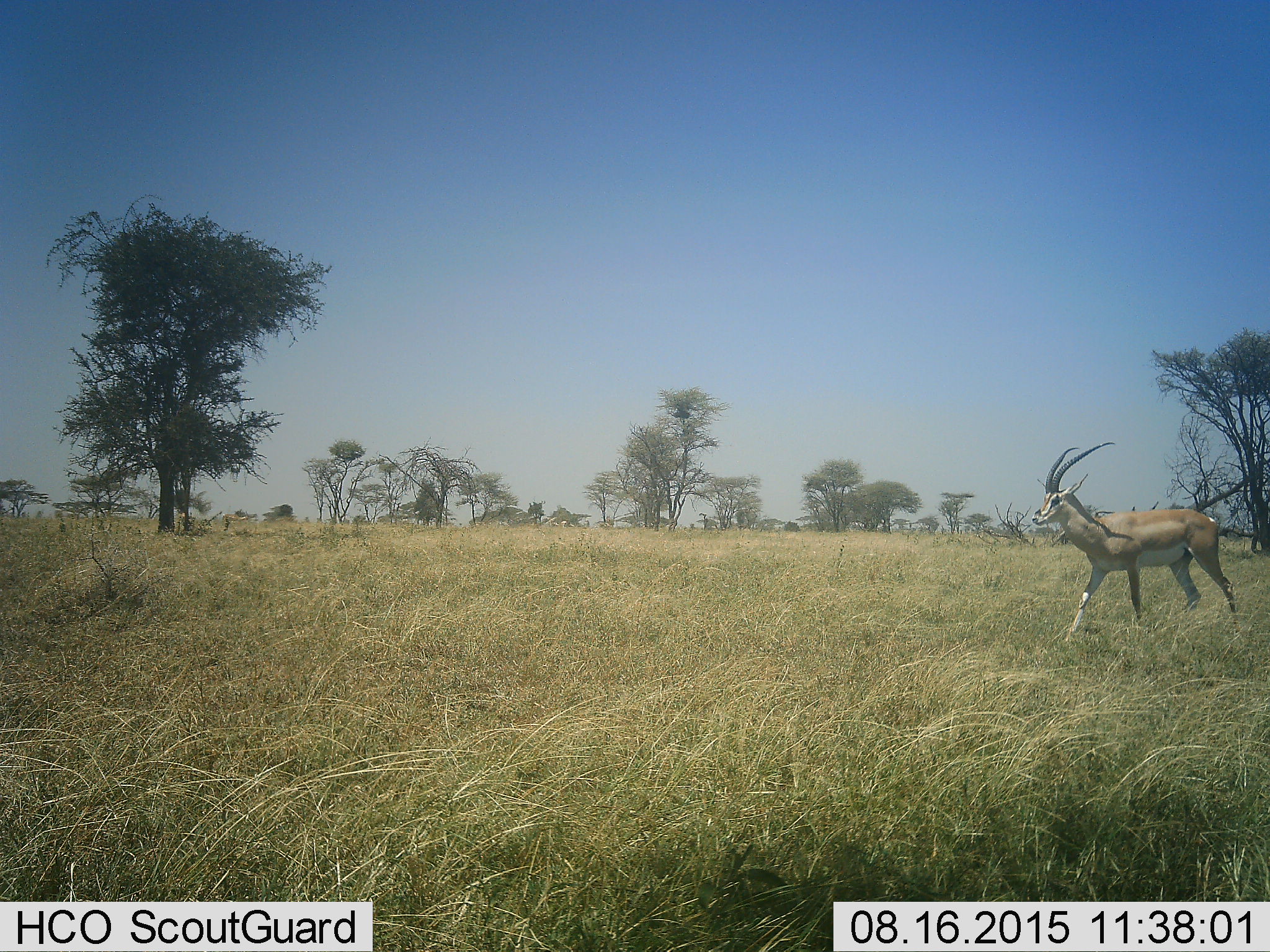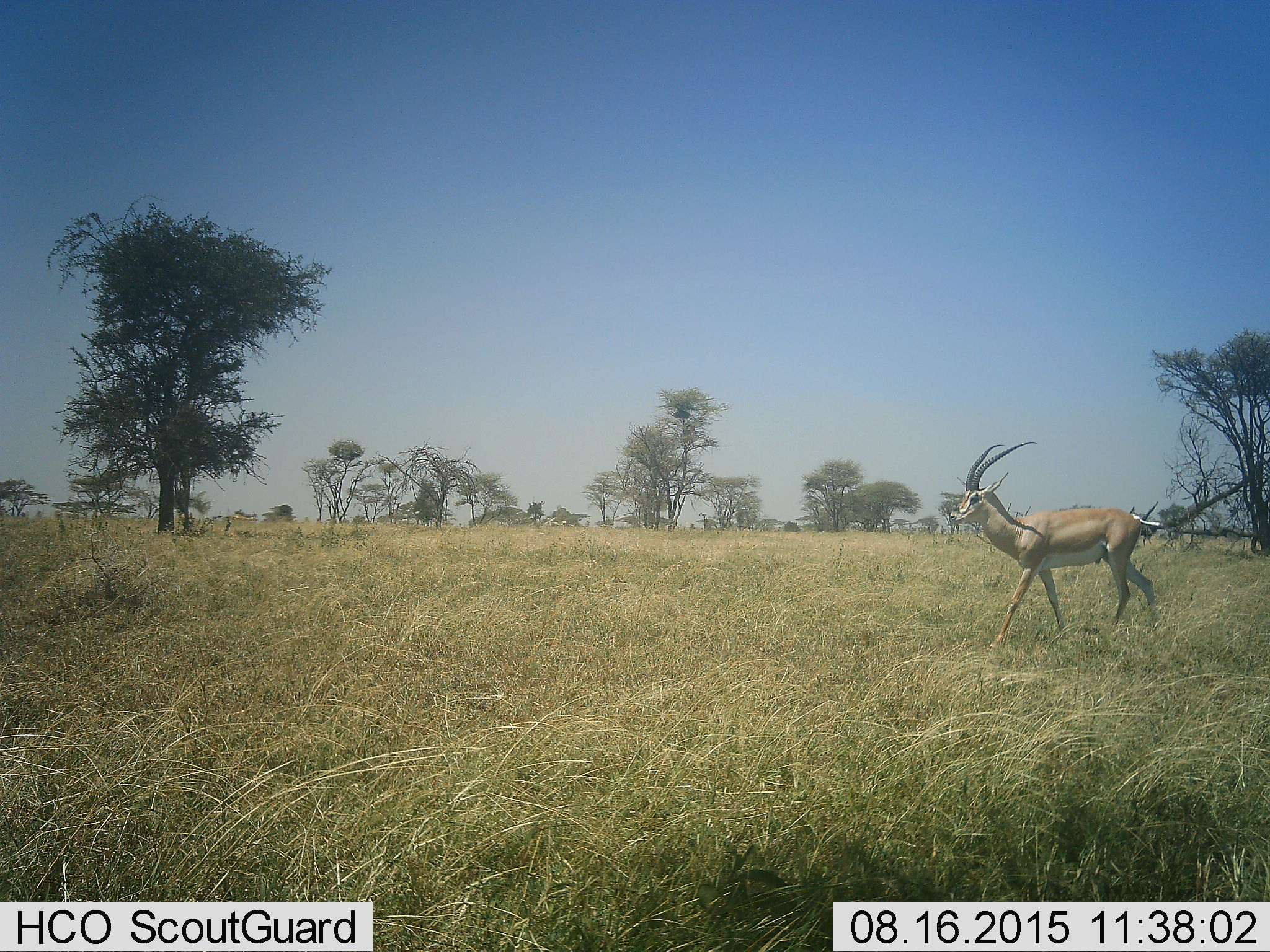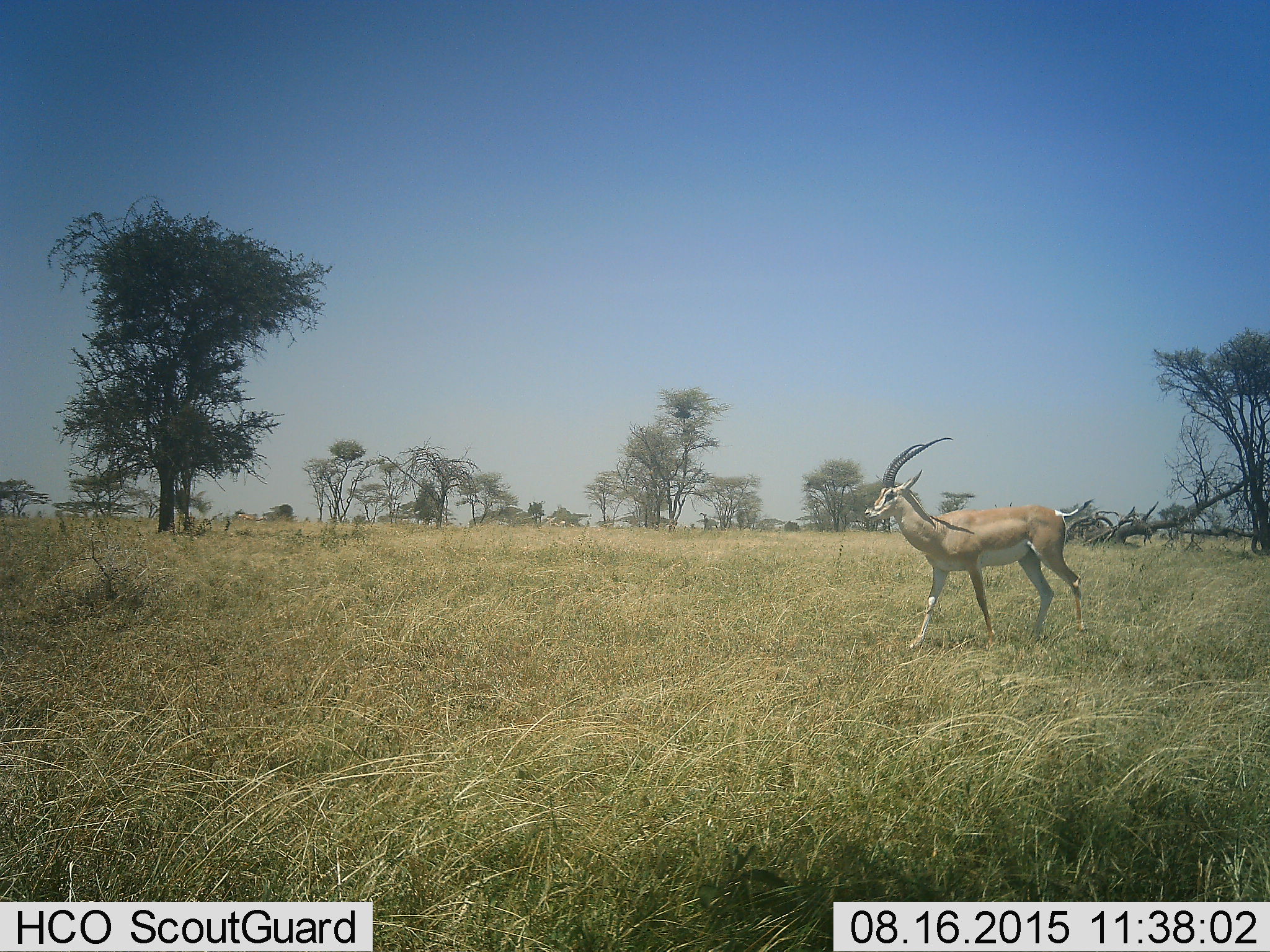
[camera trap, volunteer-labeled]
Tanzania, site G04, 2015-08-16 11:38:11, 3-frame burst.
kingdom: Animalia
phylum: Chordata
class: Mammalia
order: Artiodactyla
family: Bovidae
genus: Nanger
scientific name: Nanger granti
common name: grant's gazelle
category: gazellegrants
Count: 1.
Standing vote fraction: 17%.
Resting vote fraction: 0%.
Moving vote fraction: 94%.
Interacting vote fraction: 0%.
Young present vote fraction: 0%.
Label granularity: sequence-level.